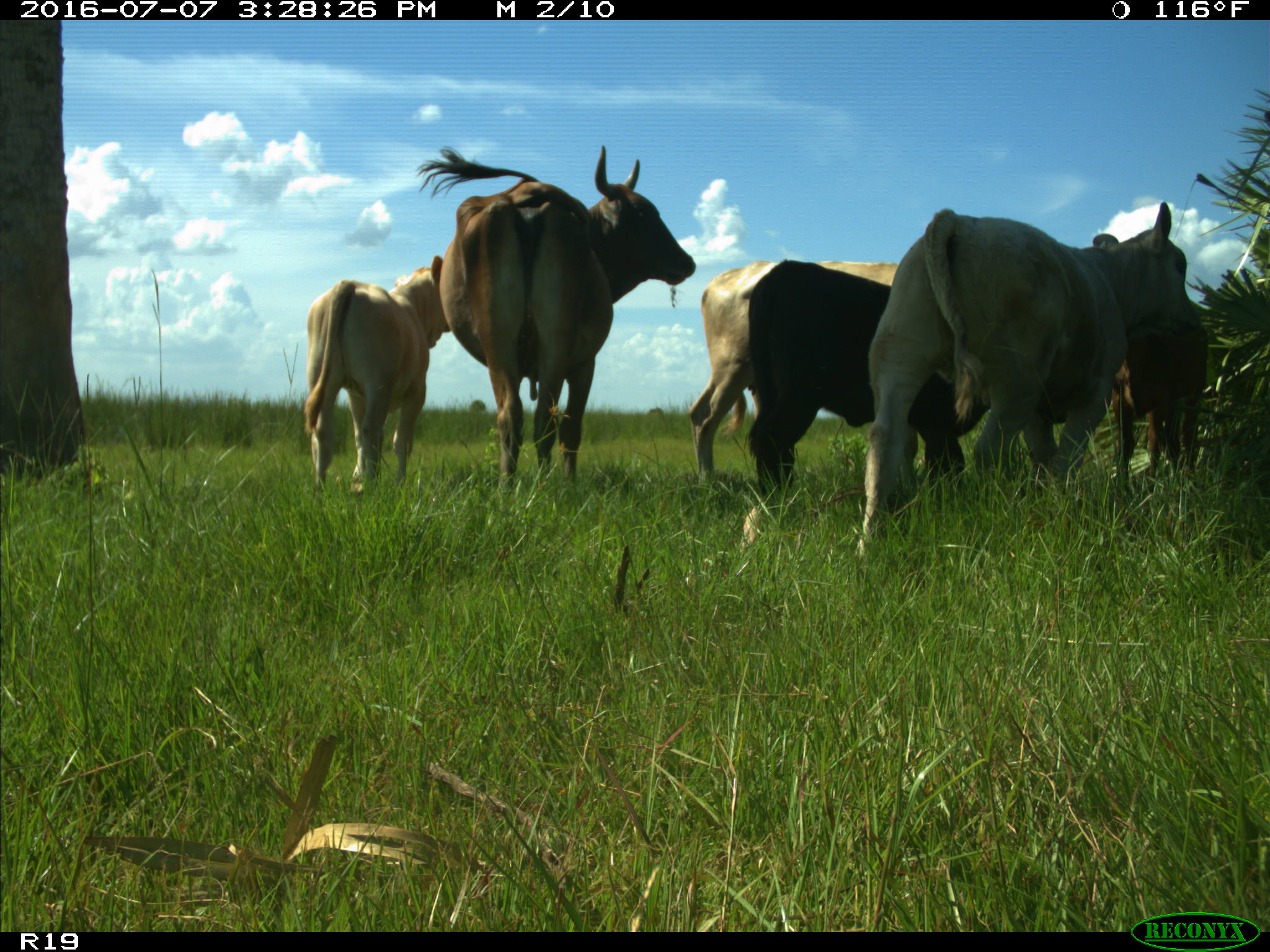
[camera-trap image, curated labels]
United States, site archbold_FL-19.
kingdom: Animalia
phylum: Chordata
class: Mammalia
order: Artiodactyla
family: Bovidae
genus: Bos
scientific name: Bos taurus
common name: domestic cow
Bos taurus (domestic cow).